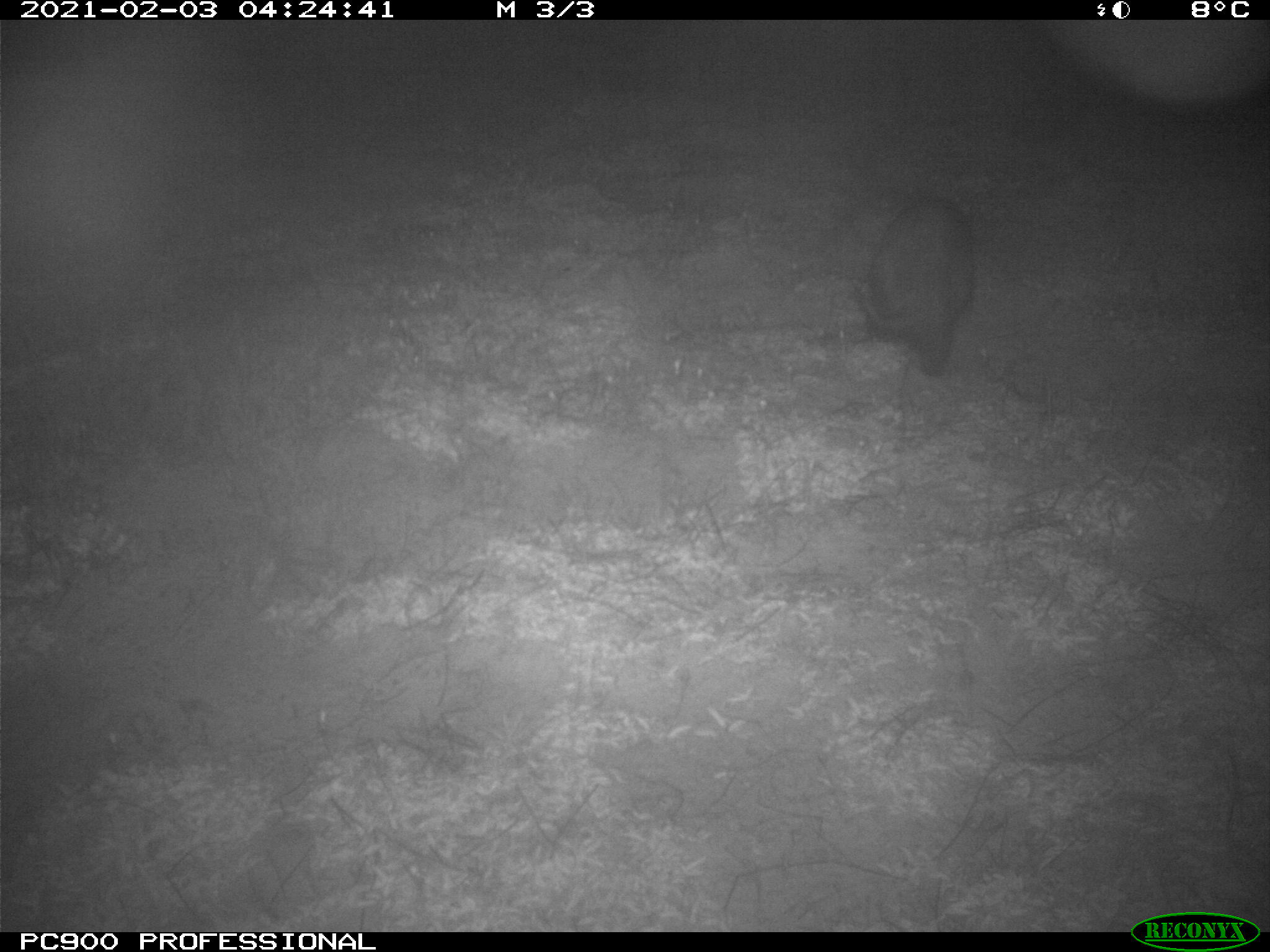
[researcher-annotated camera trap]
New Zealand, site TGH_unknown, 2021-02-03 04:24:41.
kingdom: Animalia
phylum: Chordata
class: Mammalia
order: Carnivora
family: Mustelidae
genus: Mustela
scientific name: Mustela furo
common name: ferret